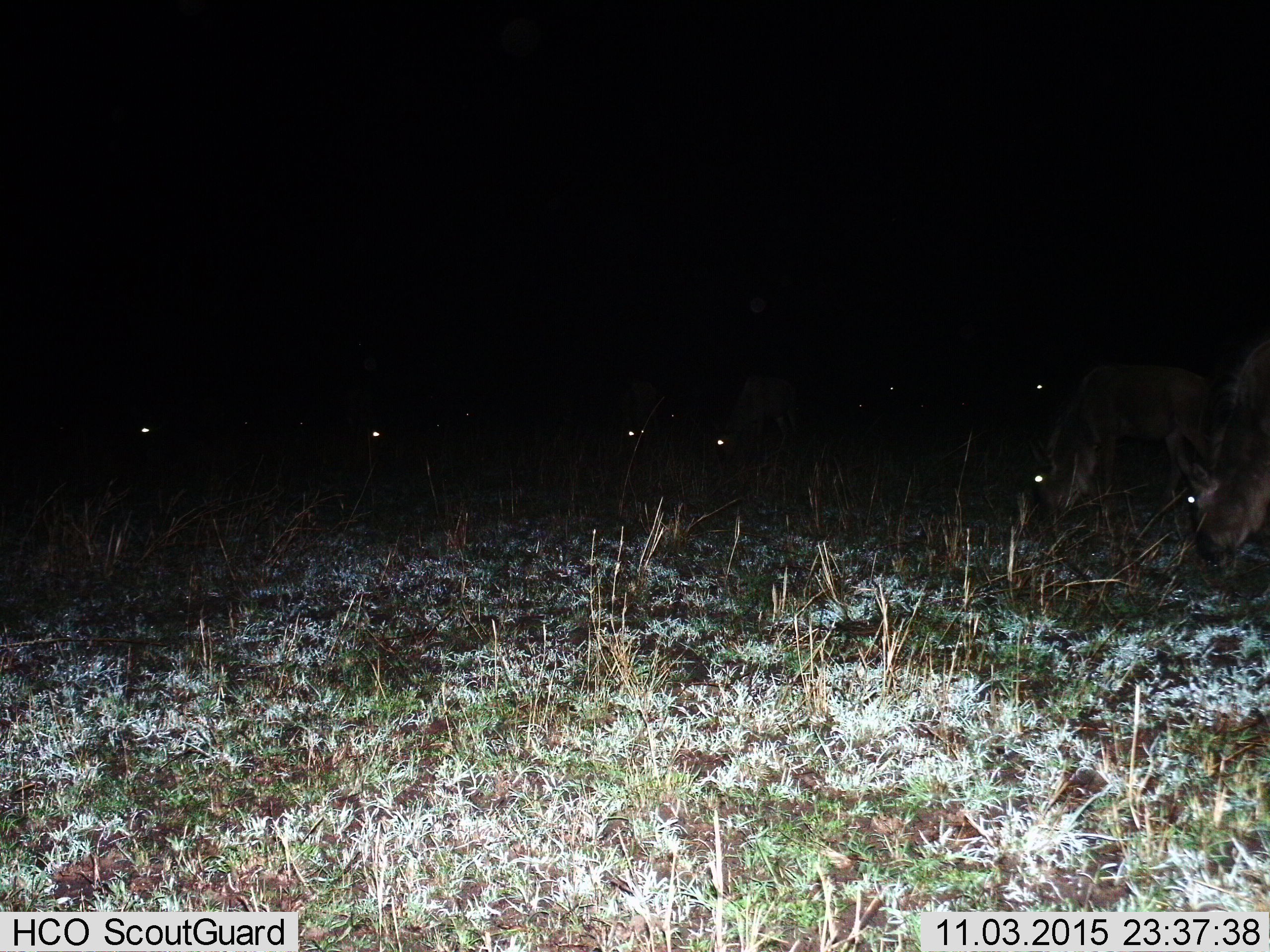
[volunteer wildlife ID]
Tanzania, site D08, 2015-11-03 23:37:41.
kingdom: Animalia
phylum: Chordata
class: Mammalia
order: Artiodactyla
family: Bovidae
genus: Connochaetes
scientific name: Connochaetes taurinus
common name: blue wildebeest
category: wildebeest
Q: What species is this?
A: Wildebeest (blue wildebeest) (Connochaetes taurinus).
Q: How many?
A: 8.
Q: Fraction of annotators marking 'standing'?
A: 21%.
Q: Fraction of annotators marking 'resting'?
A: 0%.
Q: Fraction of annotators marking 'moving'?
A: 7%.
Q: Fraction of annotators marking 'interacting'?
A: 0%.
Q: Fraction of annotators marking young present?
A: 0%.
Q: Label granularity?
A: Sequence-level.